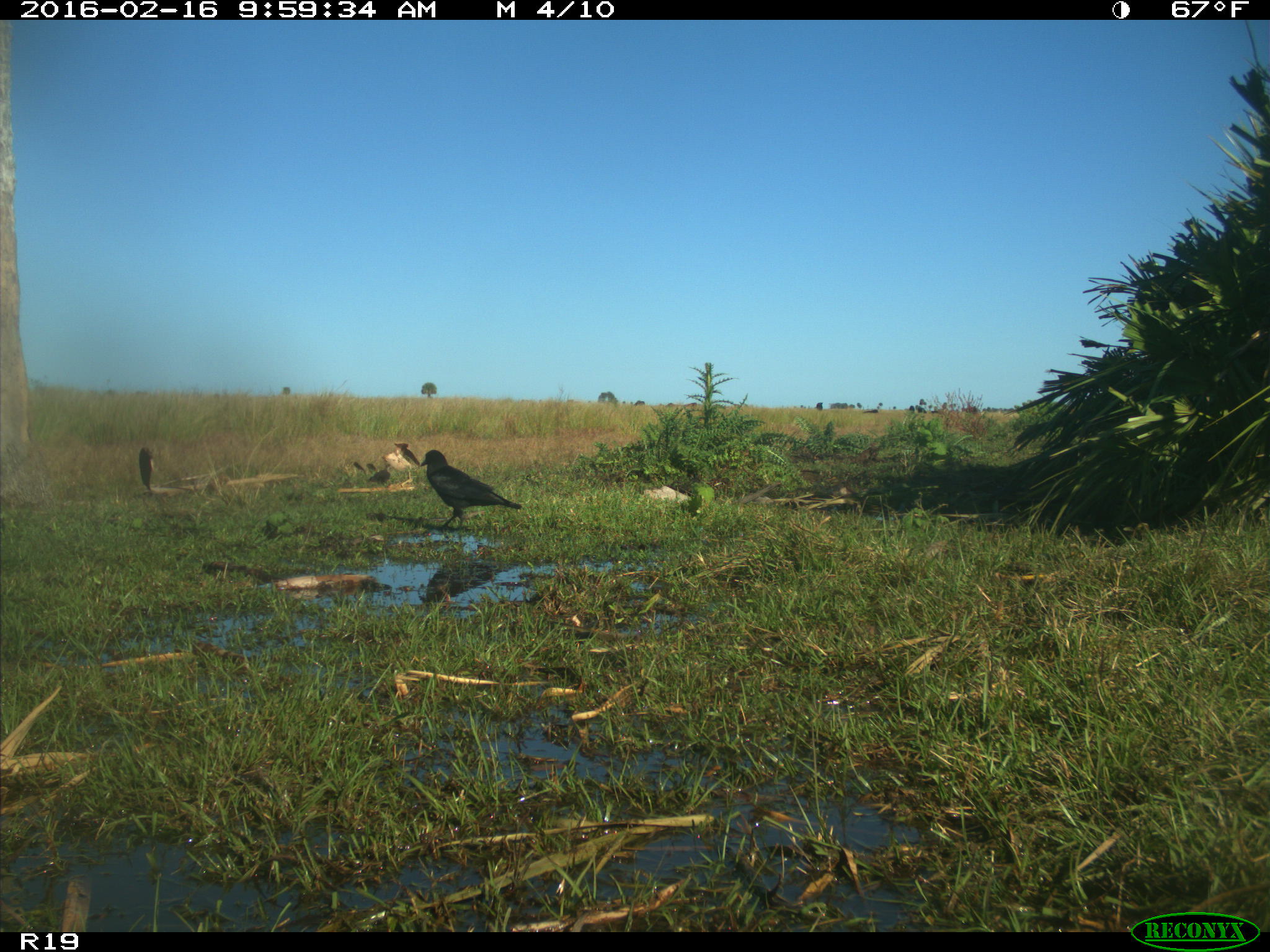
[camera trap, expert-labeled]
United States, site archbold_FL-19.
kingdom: Animalia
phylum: Chordata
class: Aves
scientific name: Aves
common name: birds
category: unidentified bird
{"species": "unidentified bird (birds) (Aves)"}